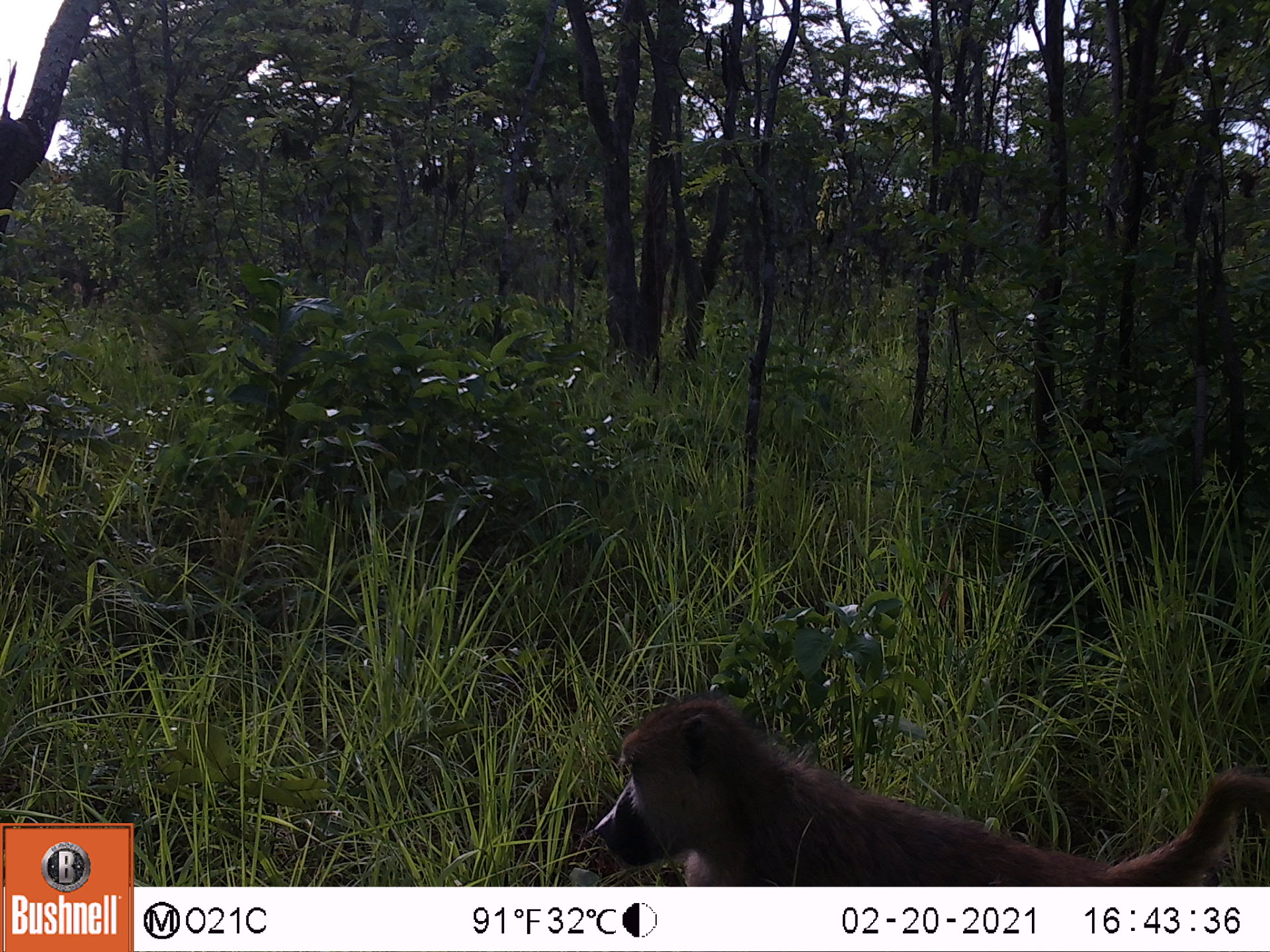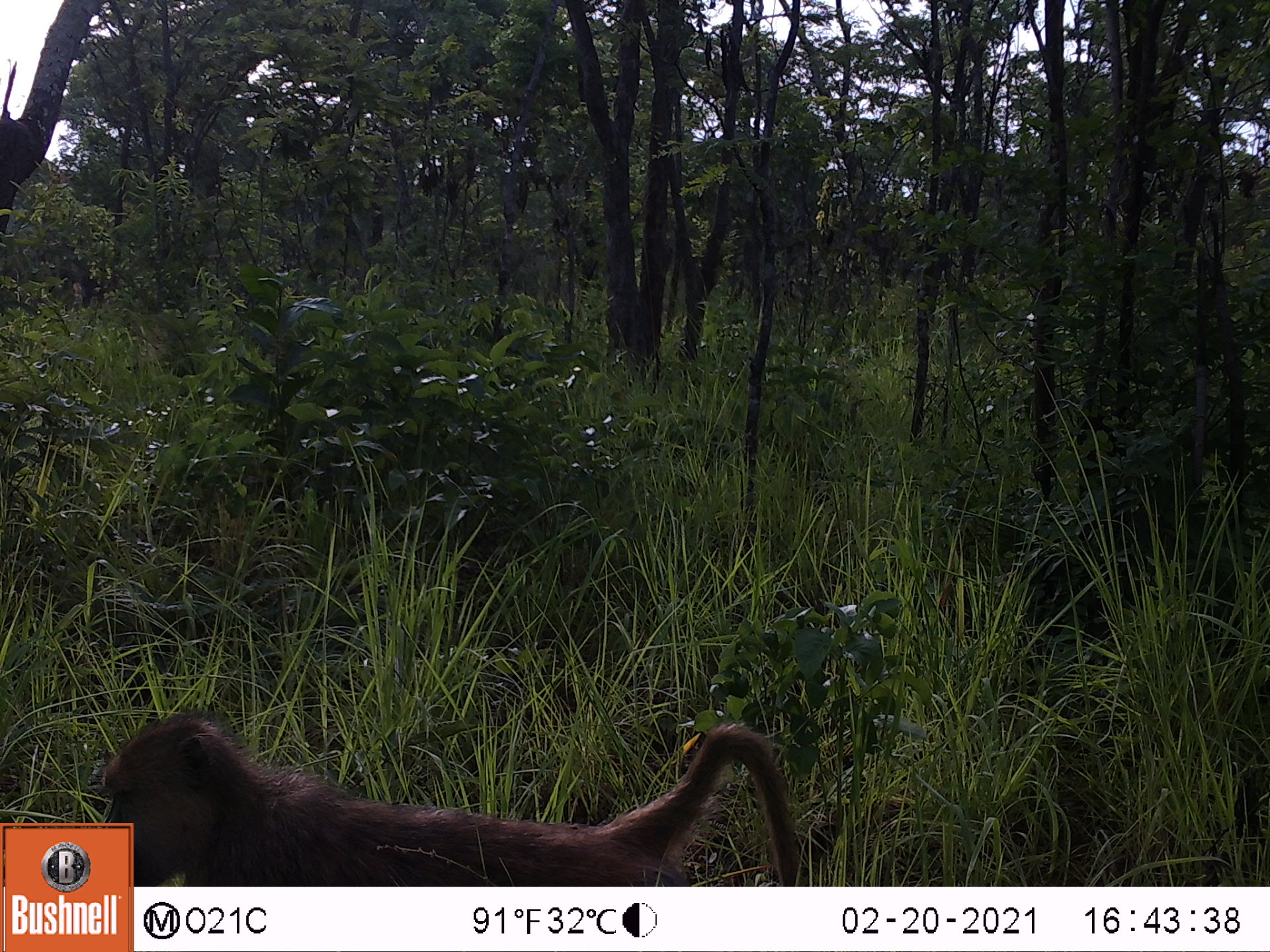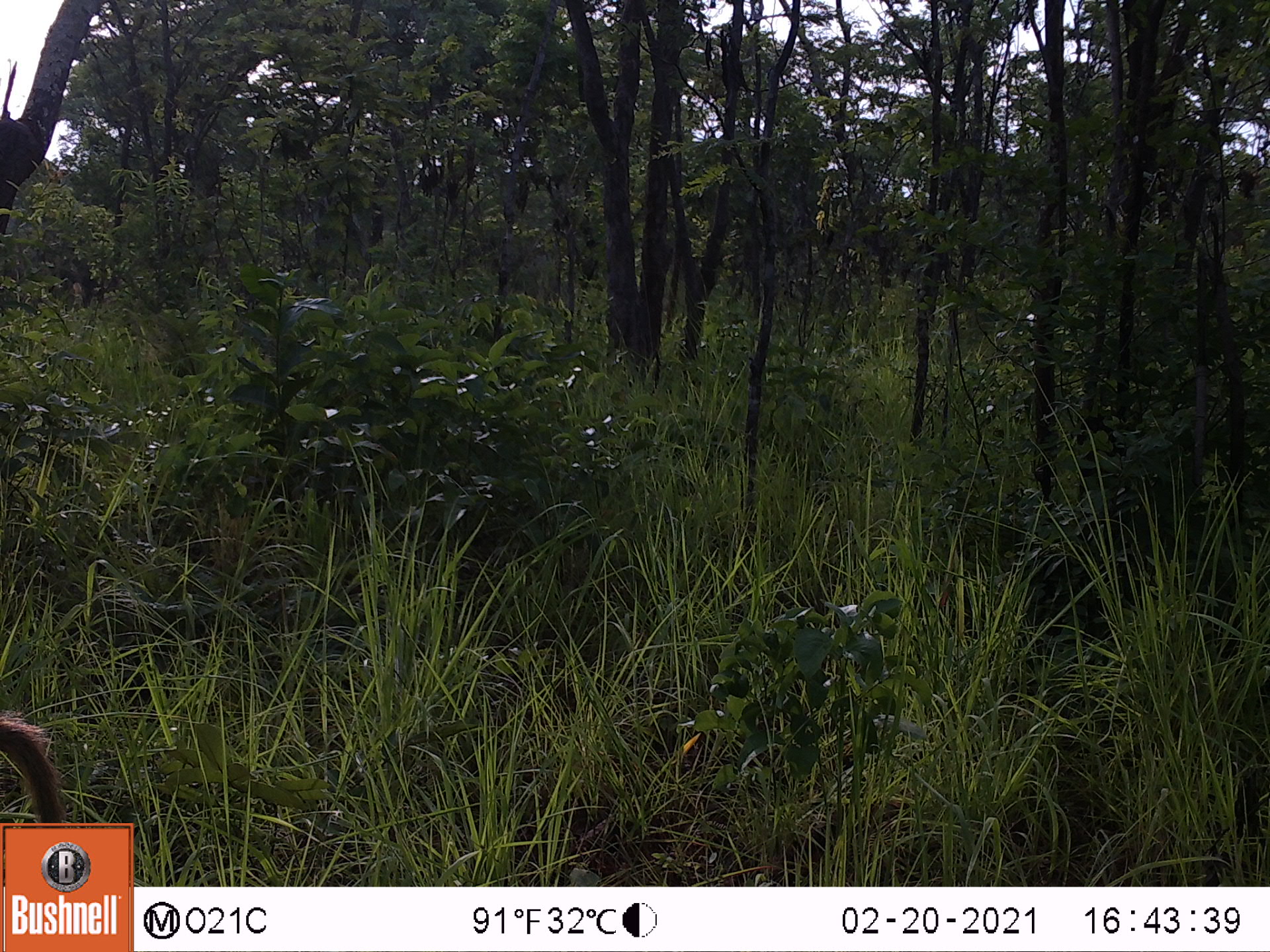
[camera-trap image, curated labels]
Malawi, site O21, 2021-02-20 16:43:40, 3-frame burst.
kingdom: Animalia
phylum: Chordata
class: Mammalia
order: Primates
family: Cercopithecidae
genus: Papio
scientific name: Papio cynocephalus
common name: yellow baboon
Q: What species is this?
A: Yellow baboon (Papio cynocephalus).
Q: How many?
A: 1.